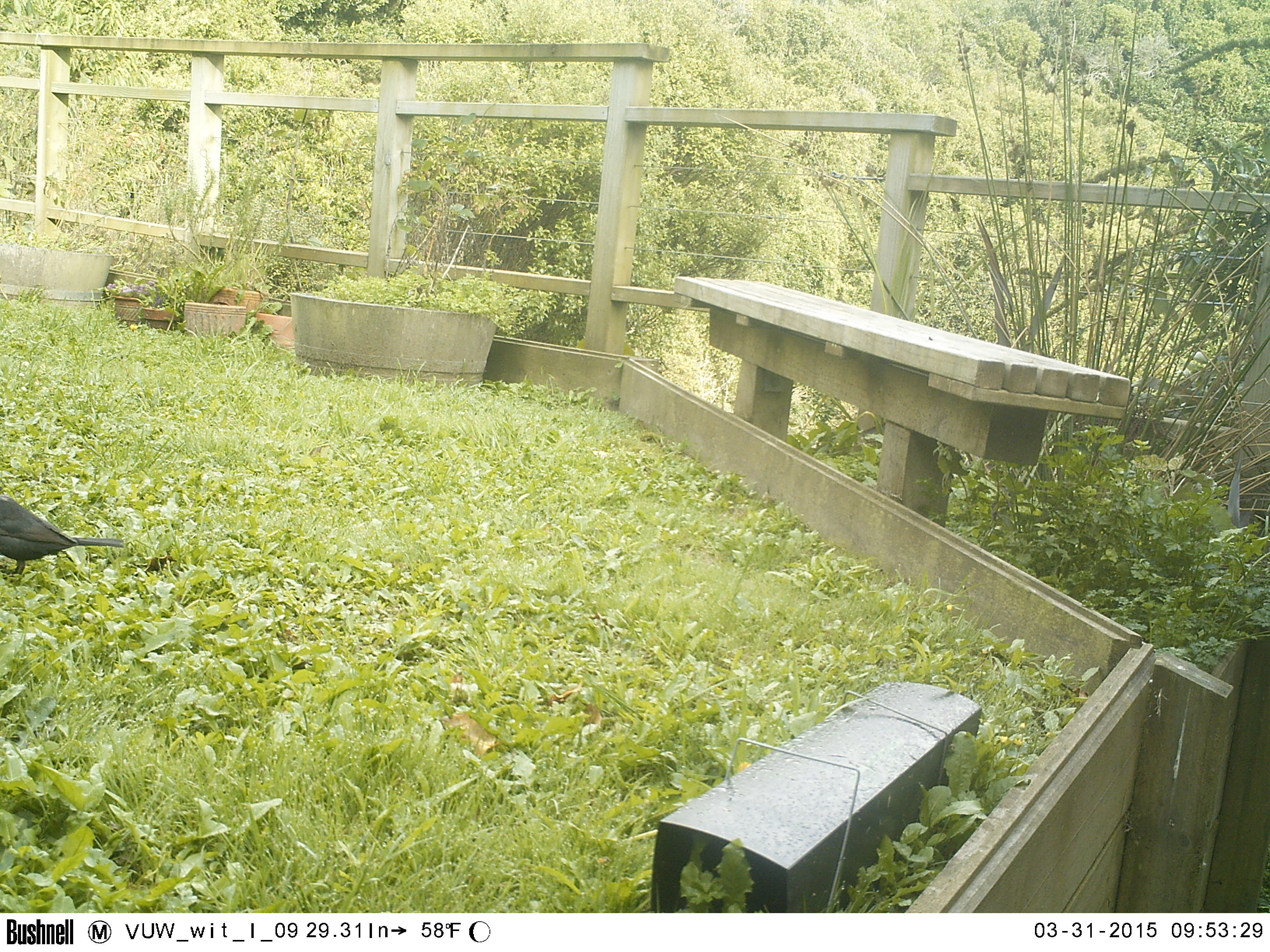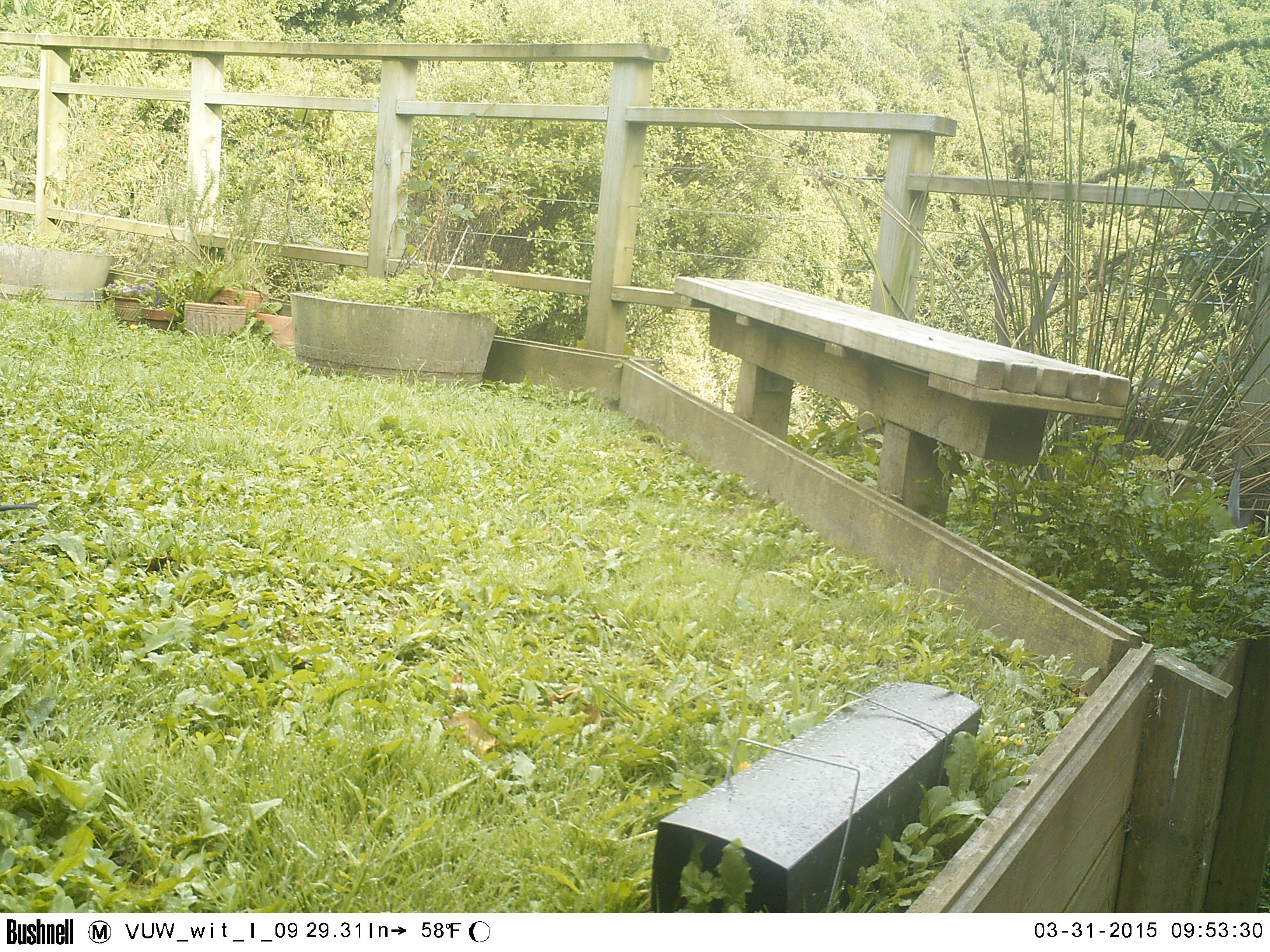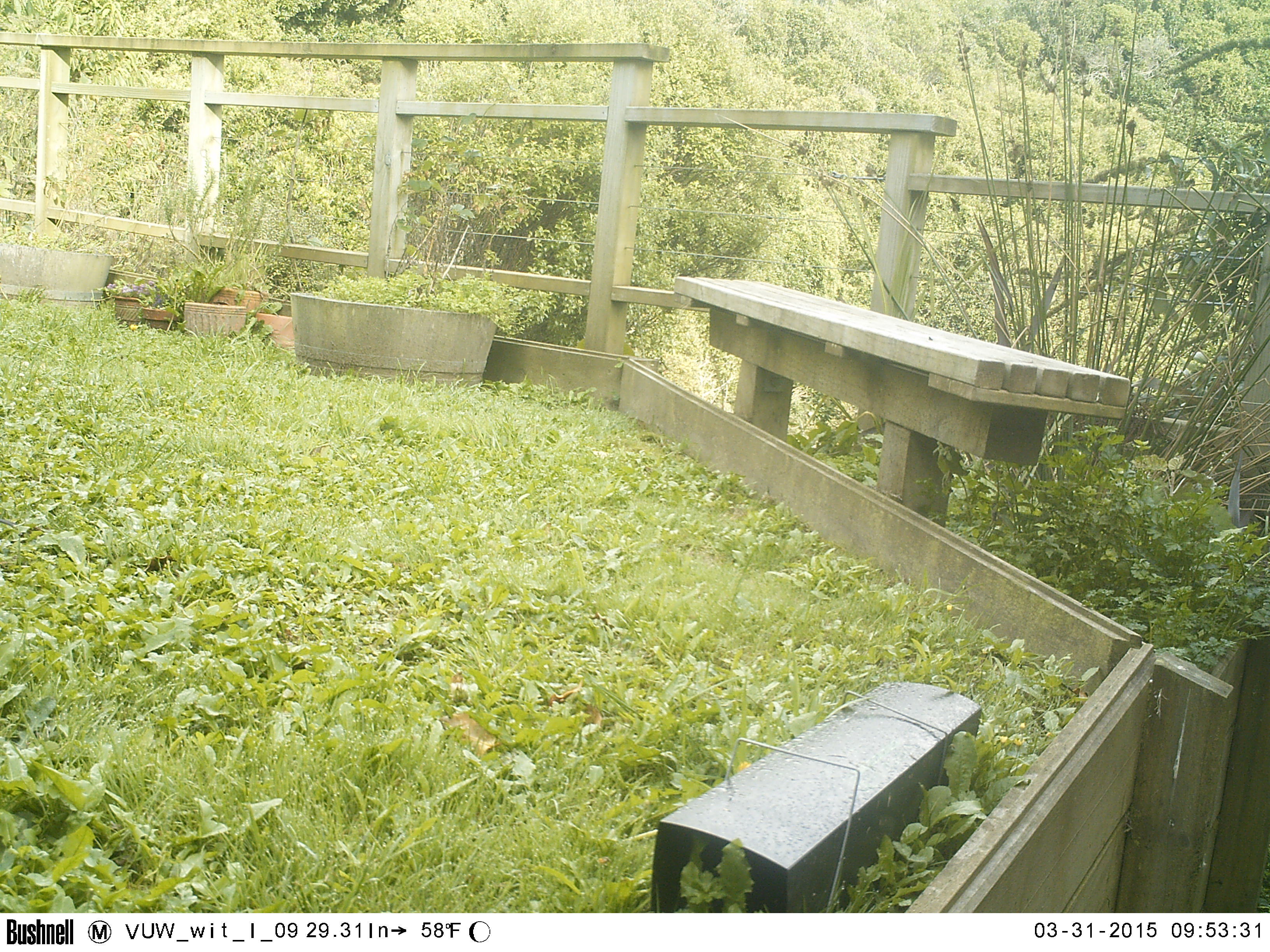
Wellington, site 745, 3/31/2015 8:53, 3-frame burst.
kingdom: Animalia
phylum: Chordata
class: Aves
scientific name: Aves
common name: bird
Bird (Aves).